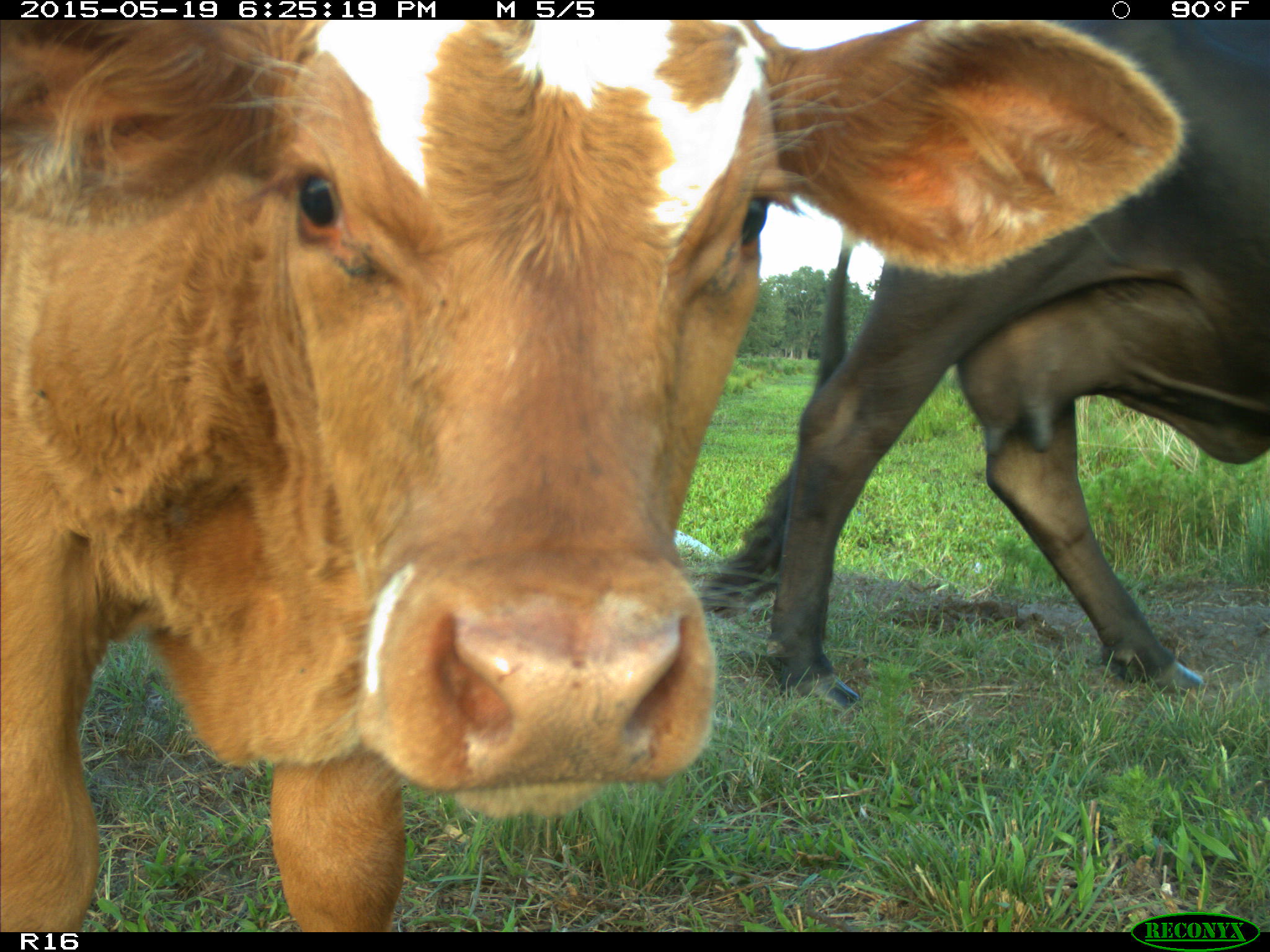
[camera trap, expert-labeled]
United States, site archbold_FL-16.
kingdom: Animalia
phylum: Chordata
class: Mammalia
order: Artiodactyla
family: Bovidae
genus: Bos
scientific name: Bos taurus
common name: domestic cow